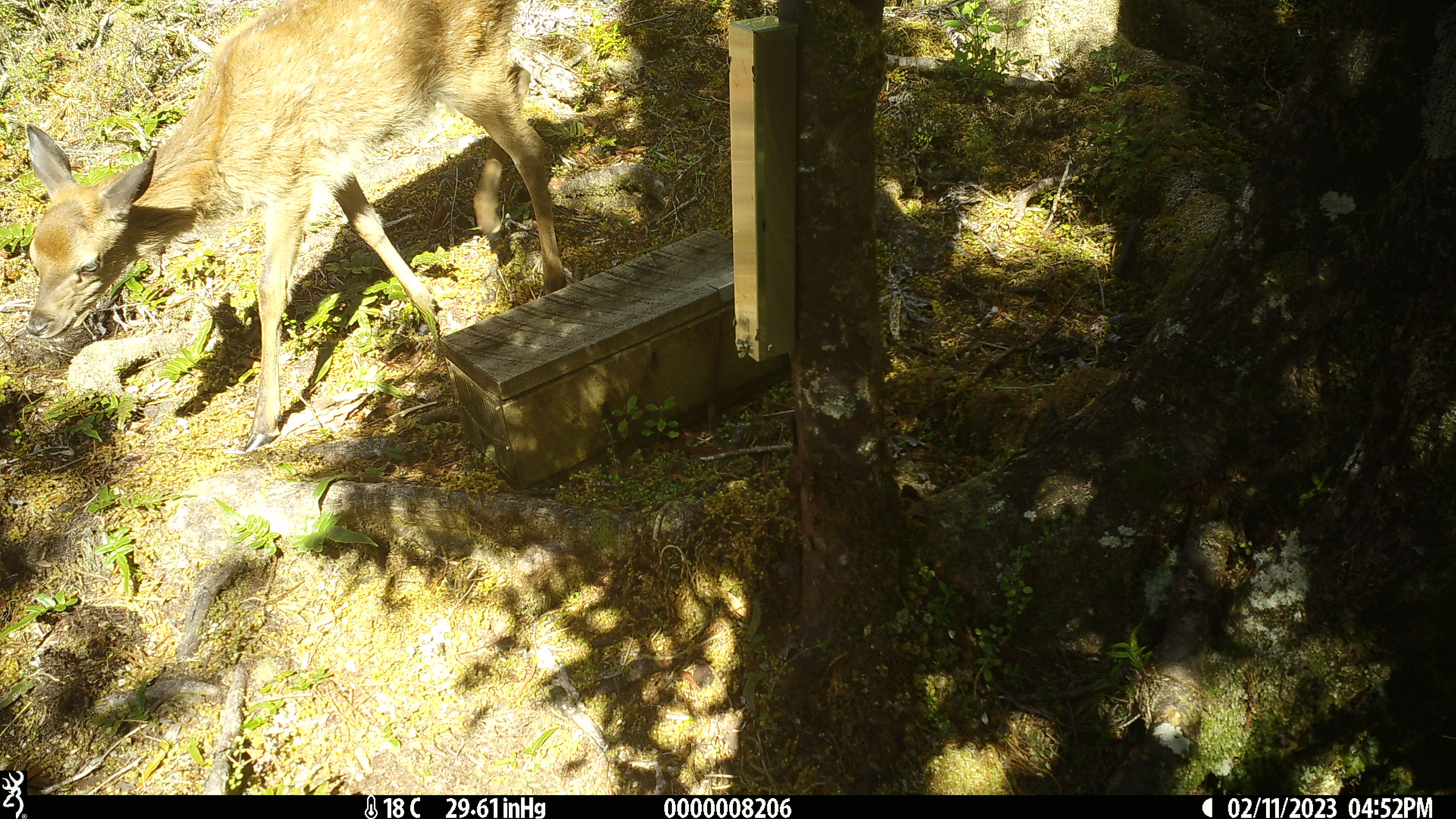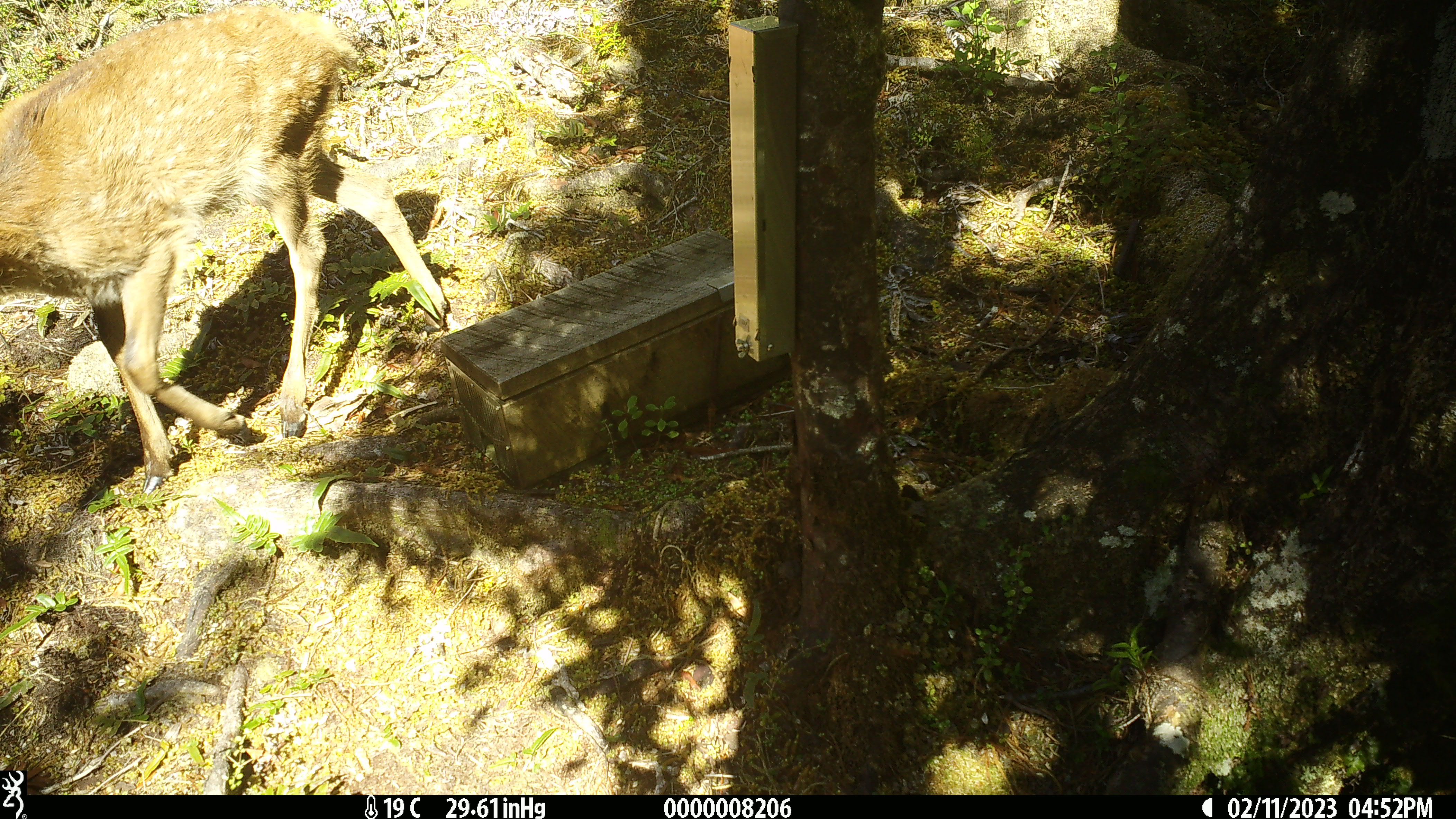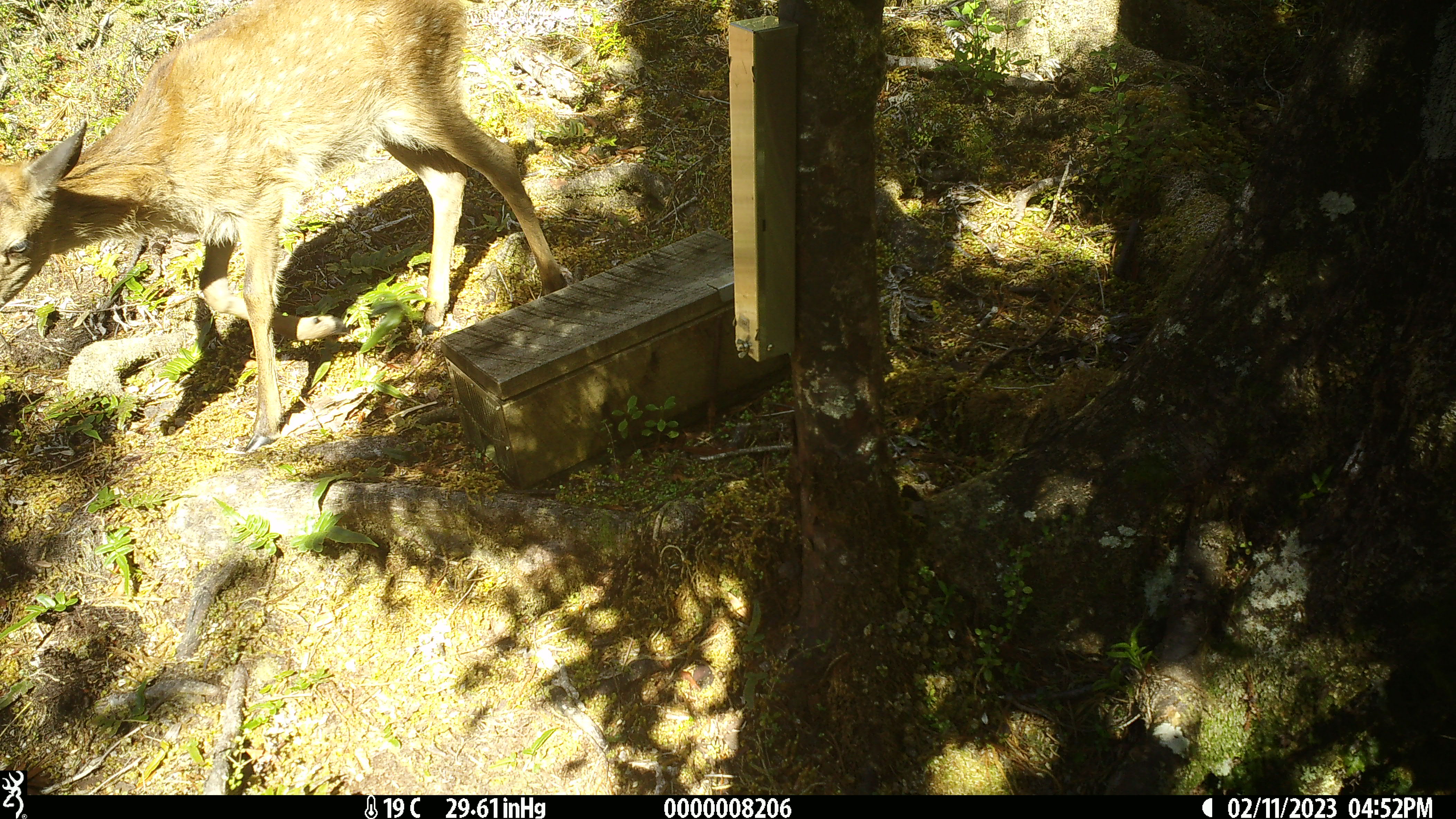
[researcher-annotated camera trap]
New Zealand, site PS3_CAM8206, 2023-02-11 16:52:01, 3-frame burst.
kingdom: Animalia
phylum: Chordata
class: Mammalia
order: Artiodactyla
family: Cervidae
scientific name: Cervidae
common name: deer